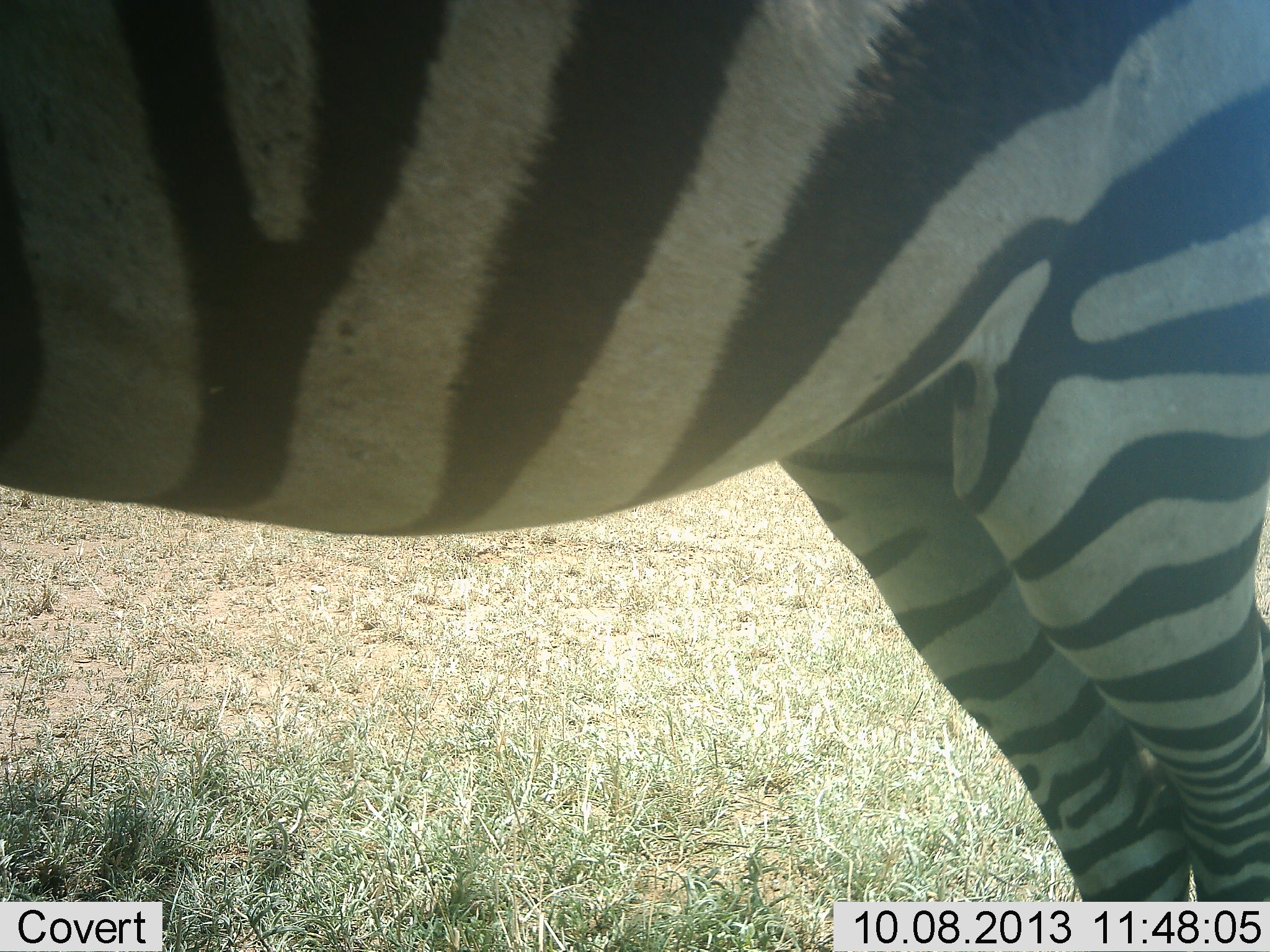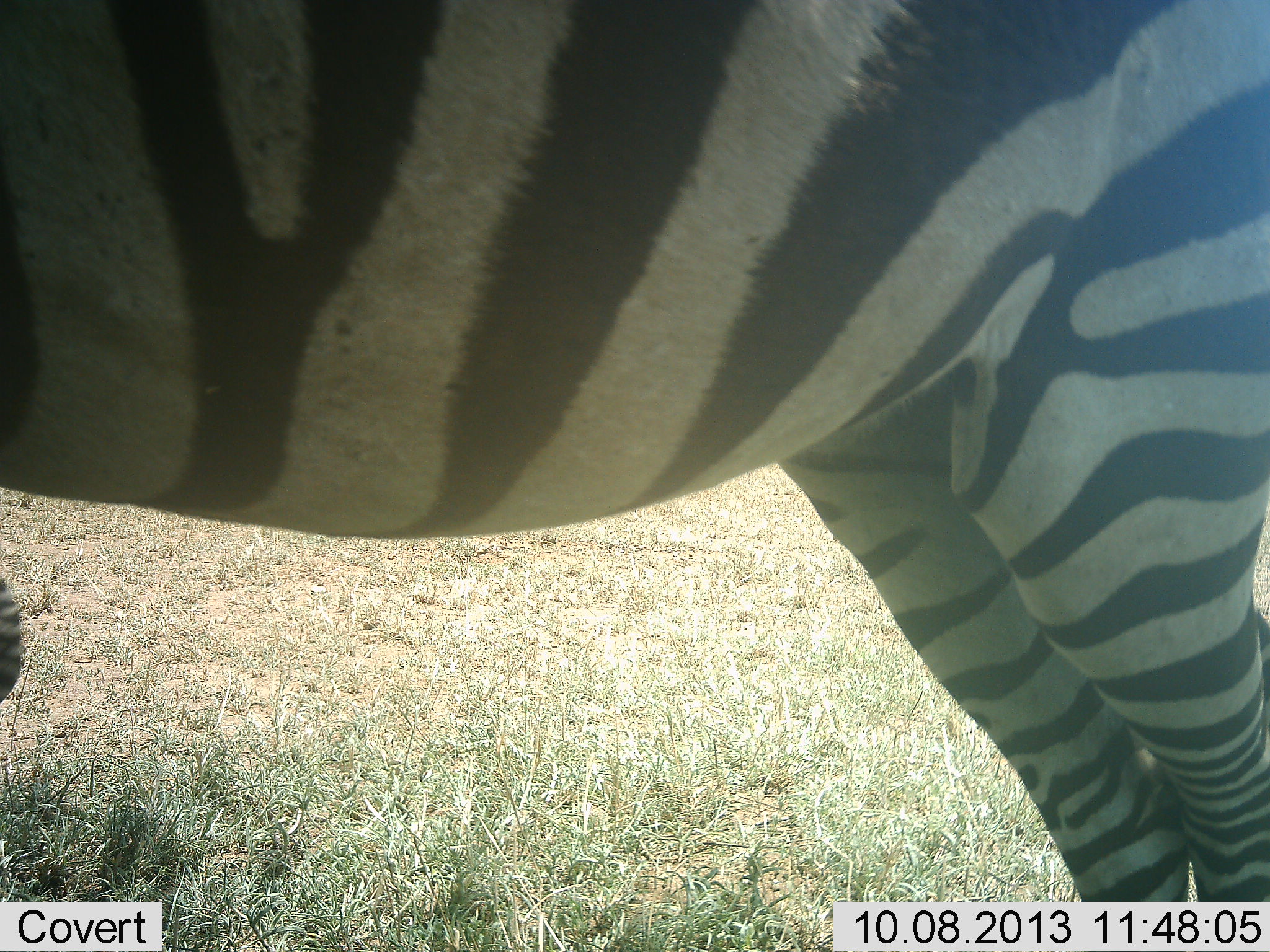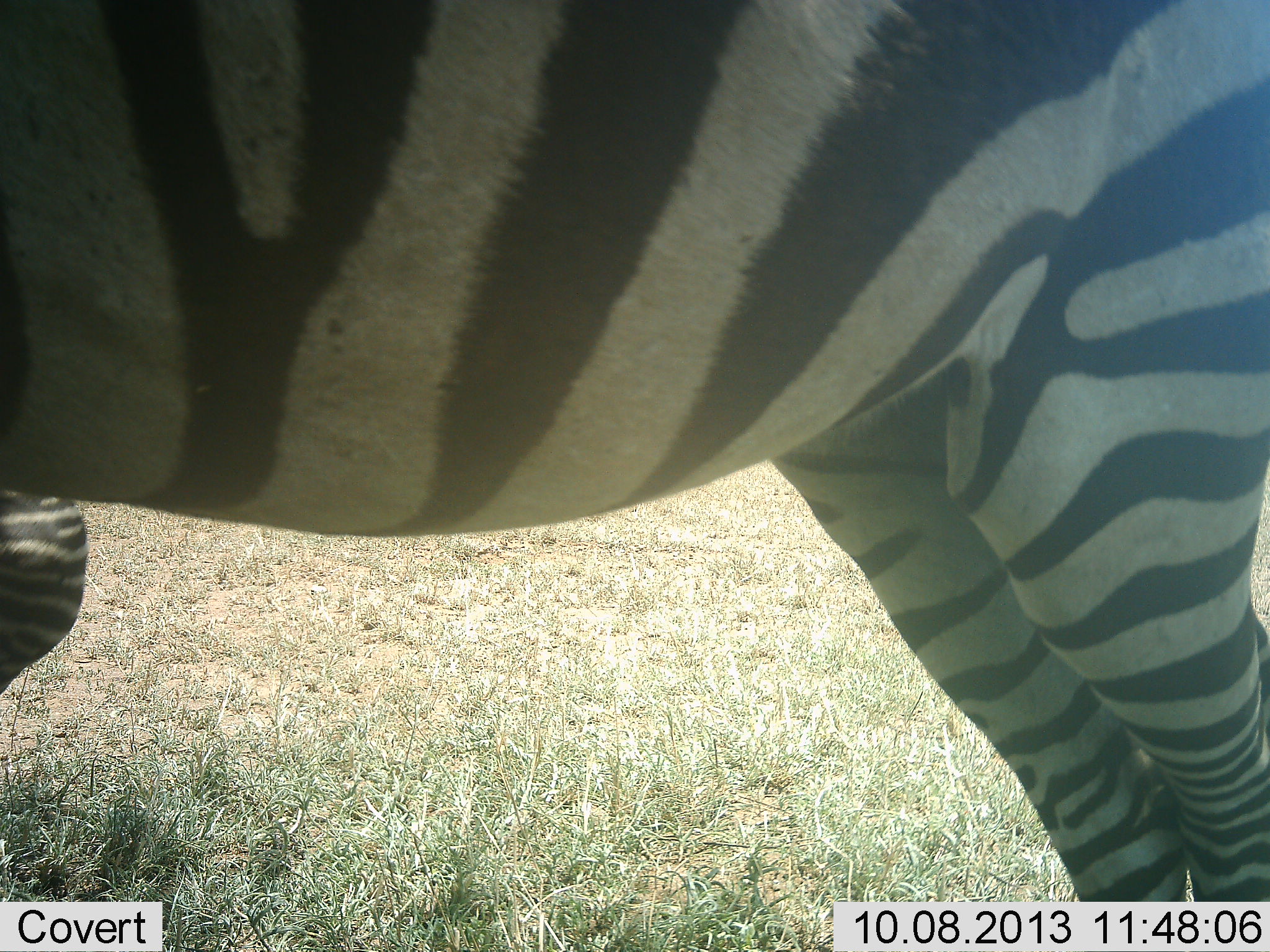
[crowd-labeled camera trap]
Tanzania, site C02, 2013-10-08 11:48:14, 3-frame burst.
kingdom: Animalia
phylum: Chordata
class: Mammalia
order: Perissodactyla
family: Equidae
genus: Equus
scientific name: Equus quagga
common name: plains zebra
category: zebra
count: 1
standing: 100%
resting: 0%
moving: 6%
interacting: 0%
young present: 0%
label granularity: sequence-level